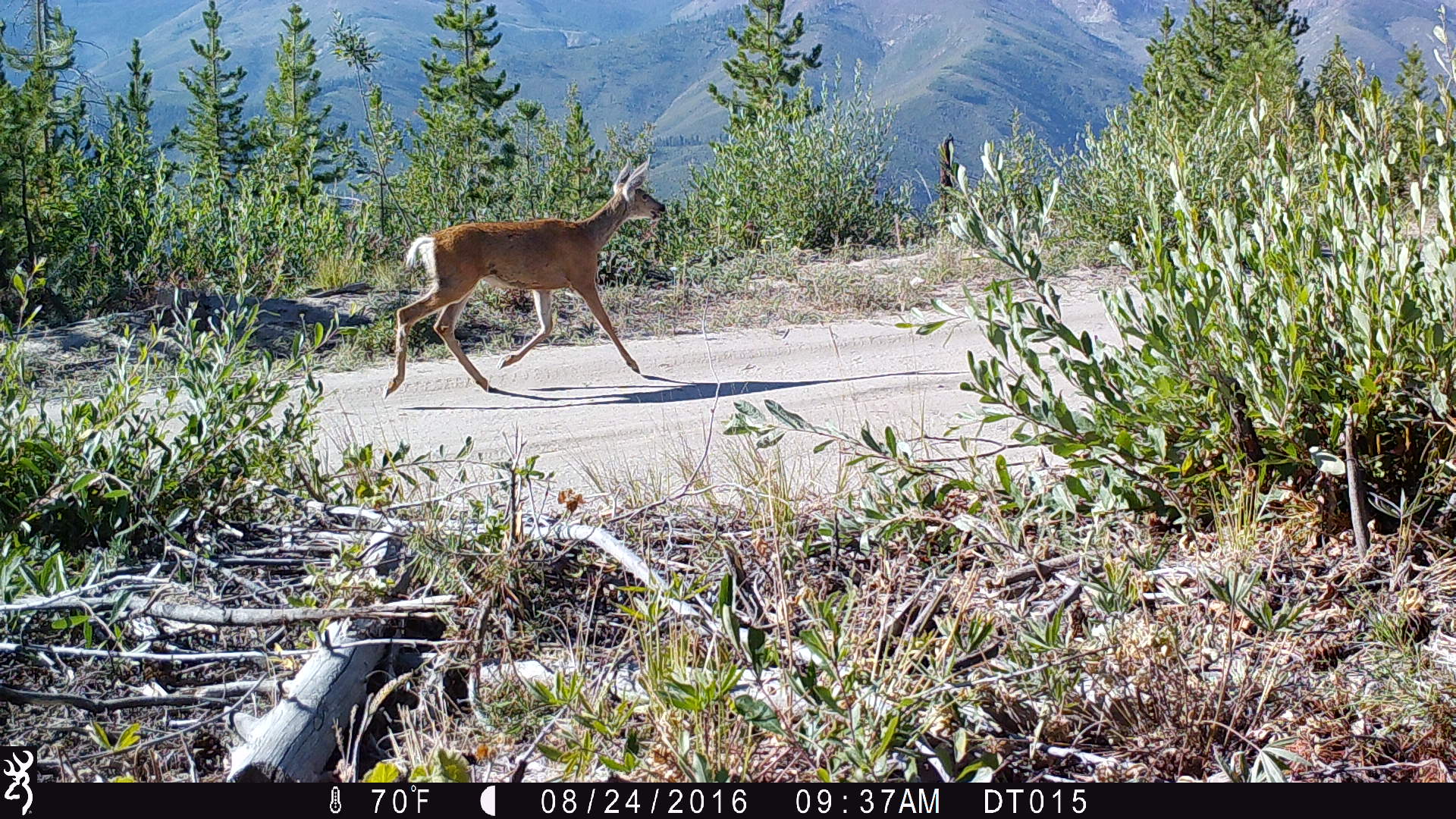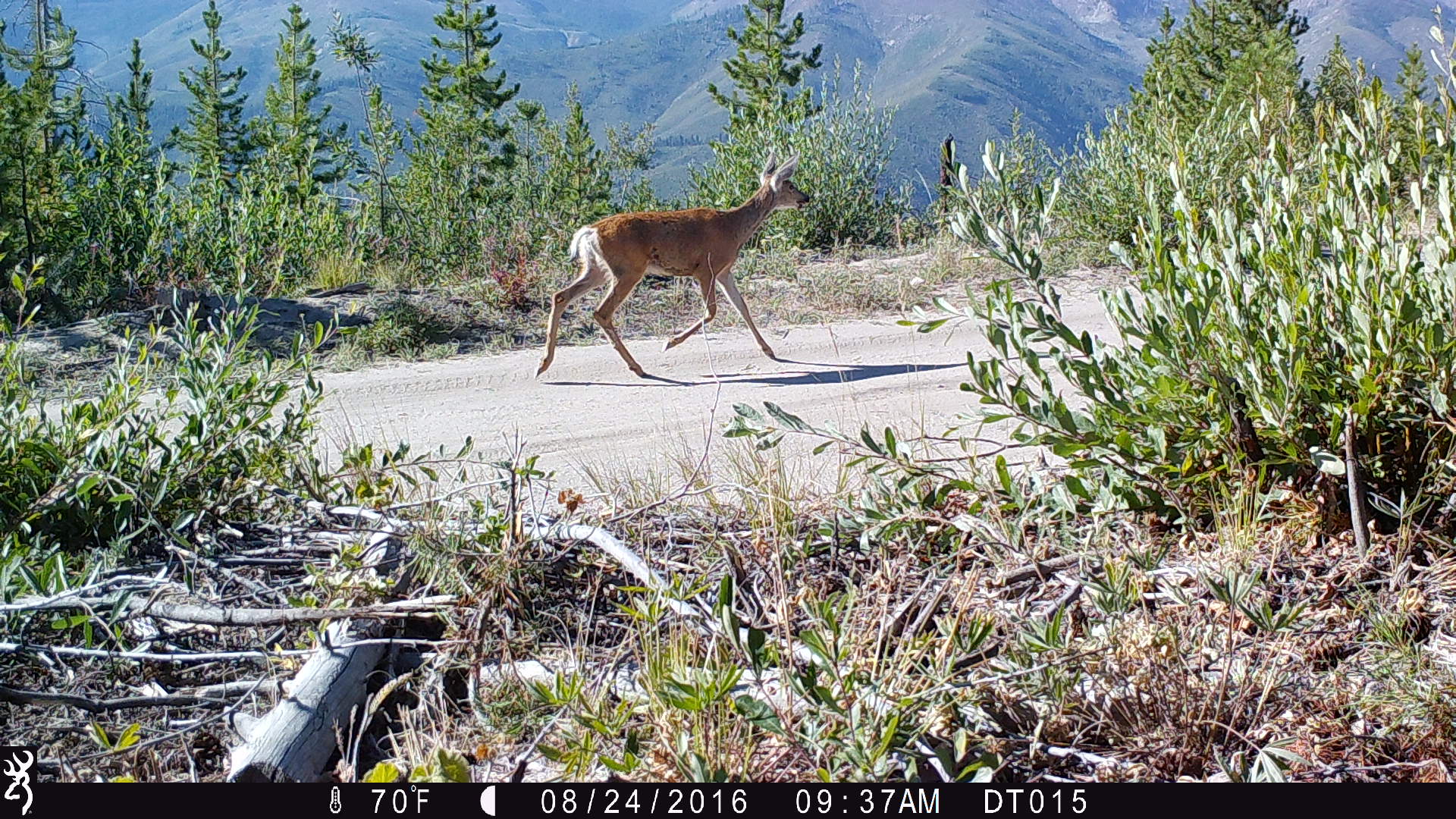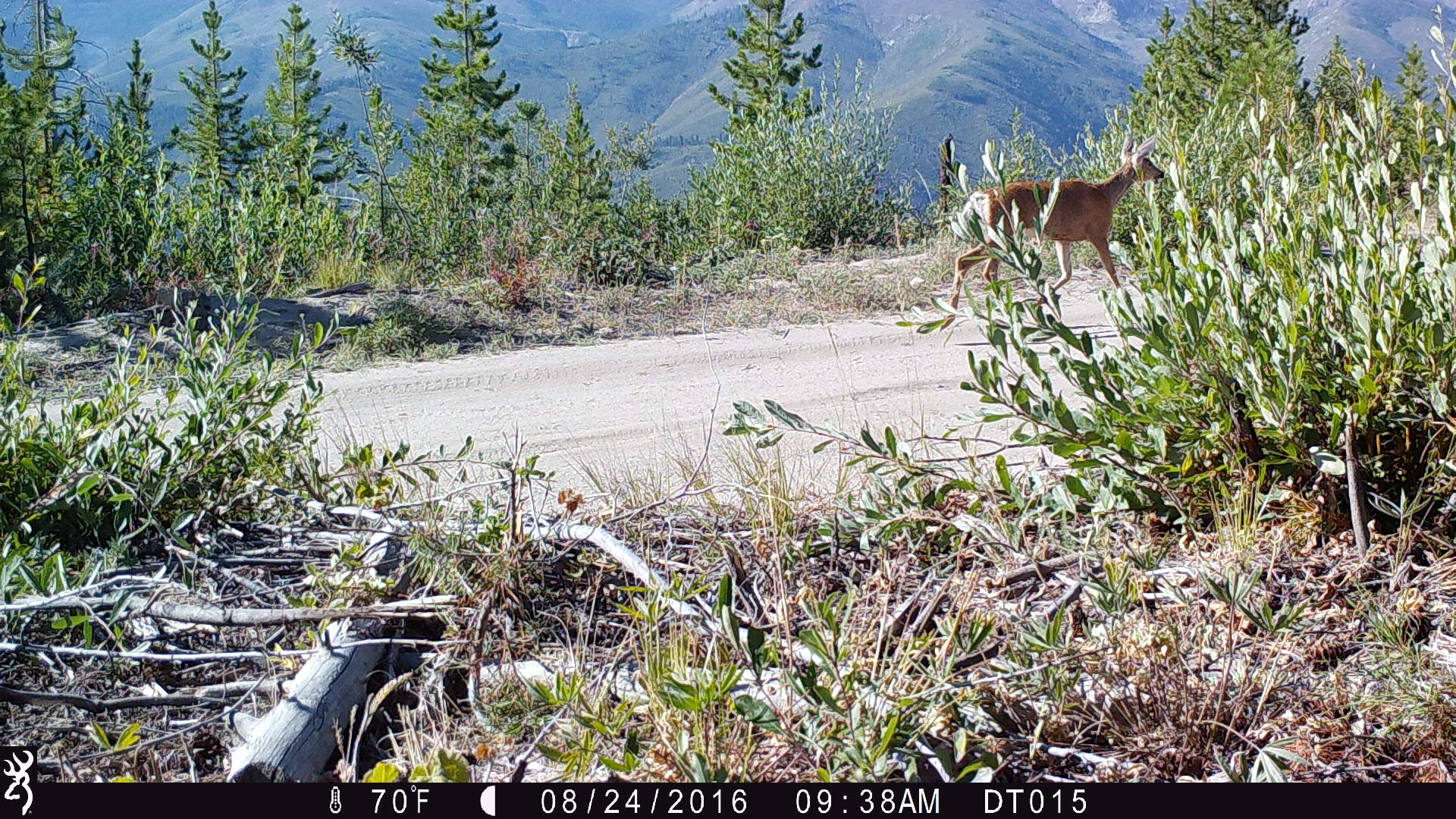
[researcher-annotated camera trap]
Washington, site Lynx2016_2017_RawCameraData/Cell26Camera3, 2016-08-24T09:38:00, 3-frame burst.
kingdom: Animalia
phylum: Chordata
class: Mammalia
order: Artiodactyla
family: Cervidae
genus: Odocoileus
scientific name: Odocoileus hemionus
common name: mule deer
Odocoileus hemionus (mule deer). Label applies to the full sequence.